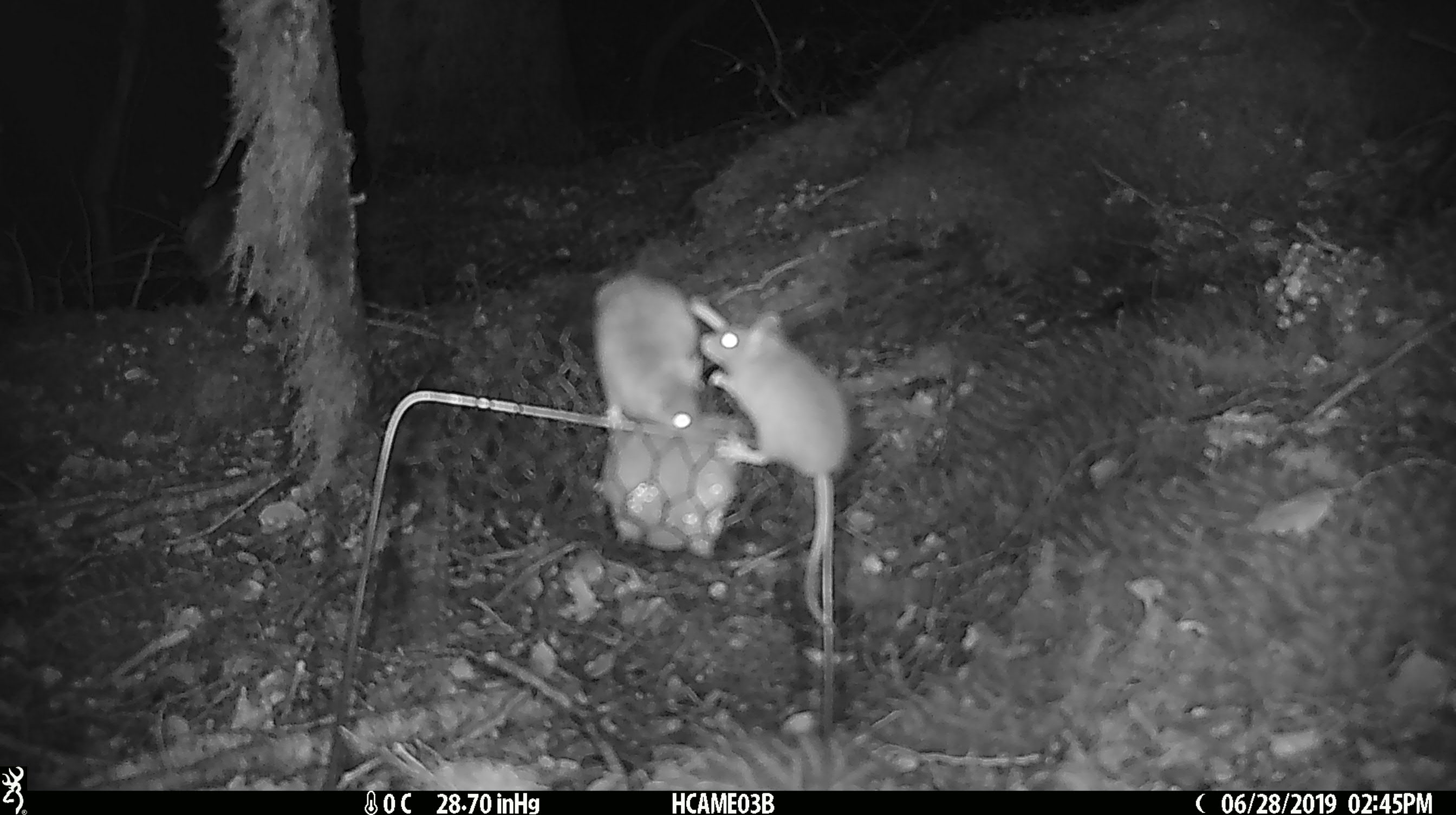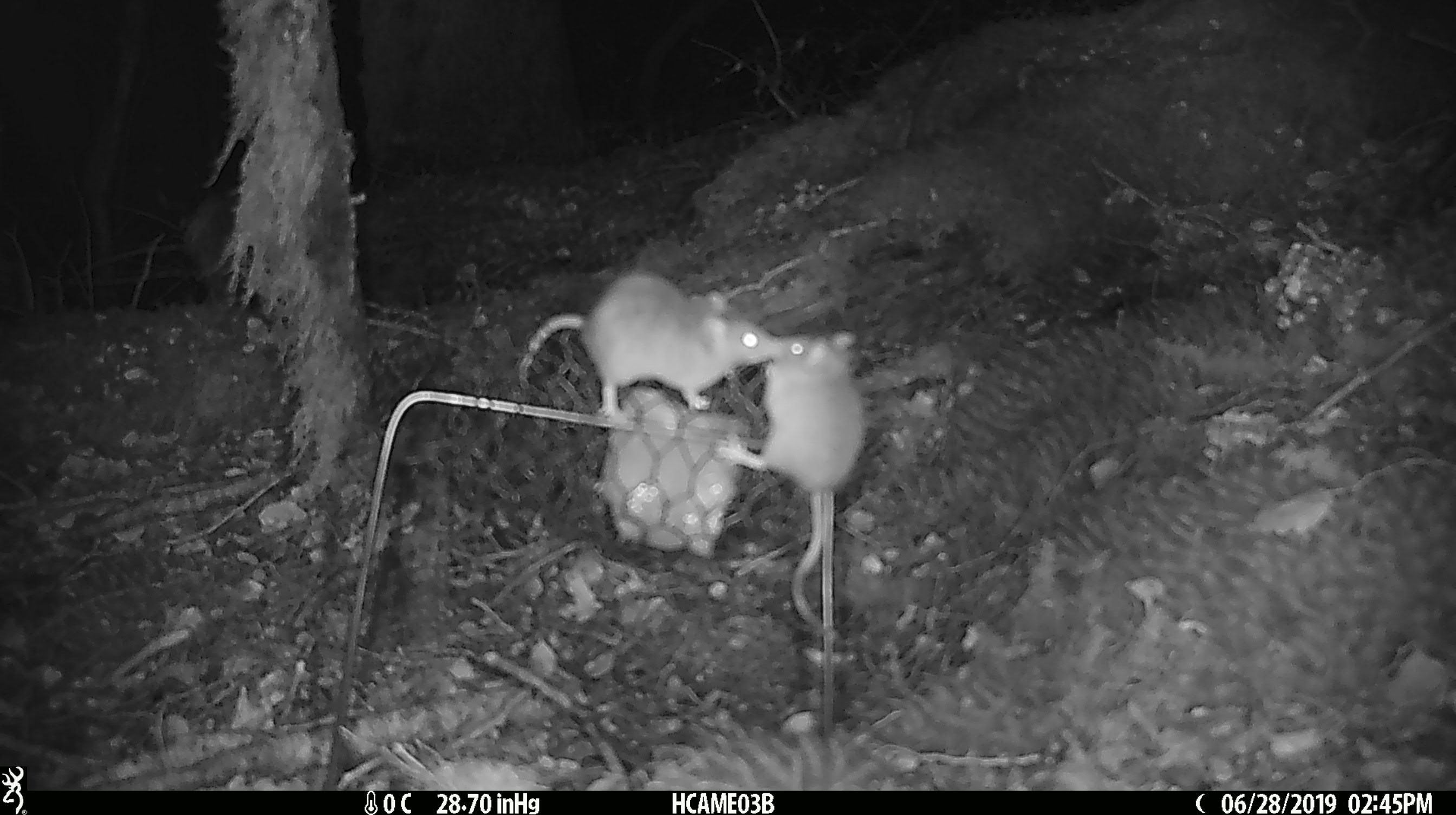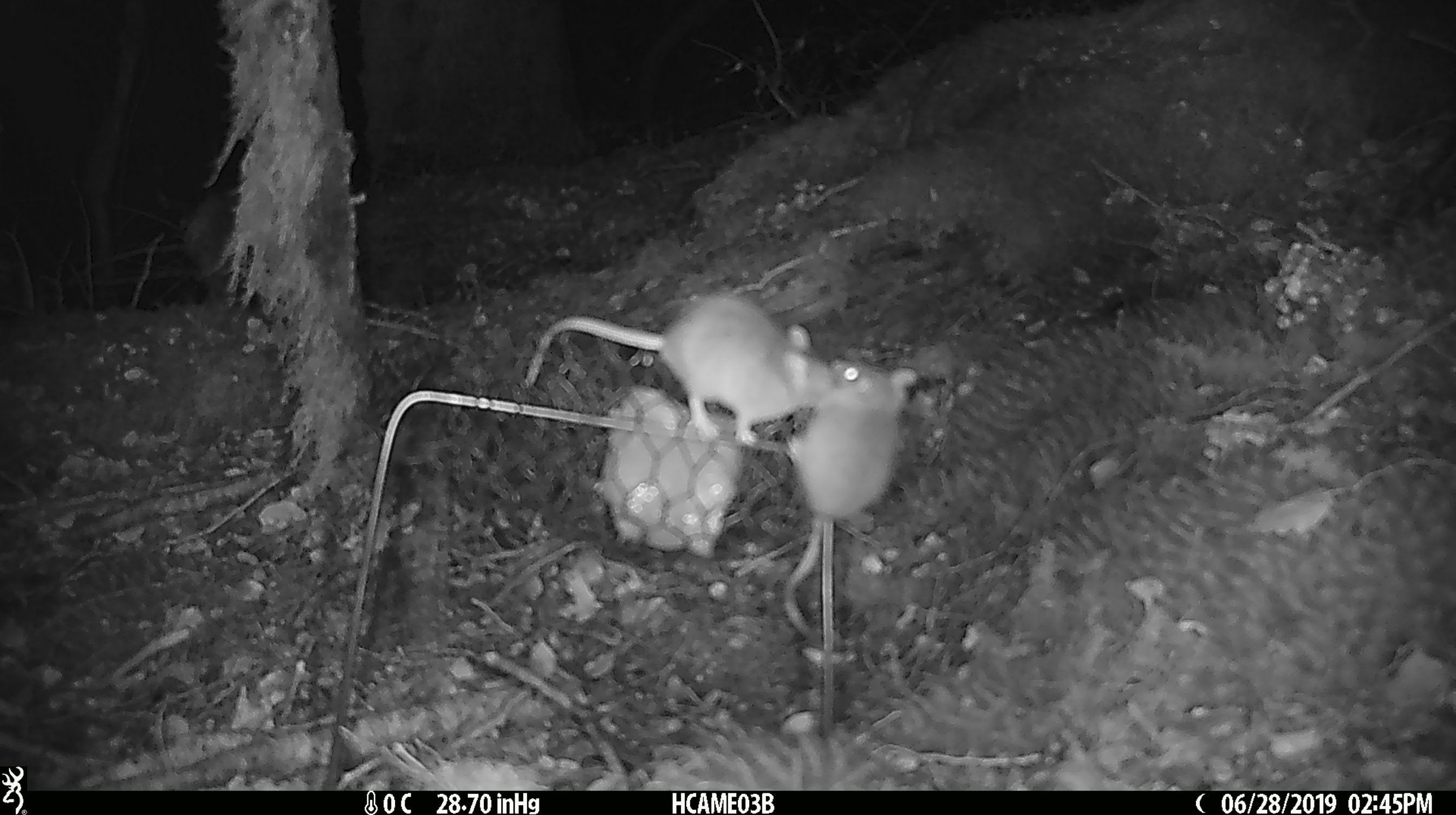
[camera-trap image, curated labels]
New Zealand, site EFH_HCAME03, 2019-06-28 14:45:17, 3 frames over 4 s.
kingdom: Animalia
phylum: Chordata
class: Mammalia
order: Rodentia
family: Muridae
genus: Mus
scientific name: Mus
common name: mouse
Mouse (Mus).